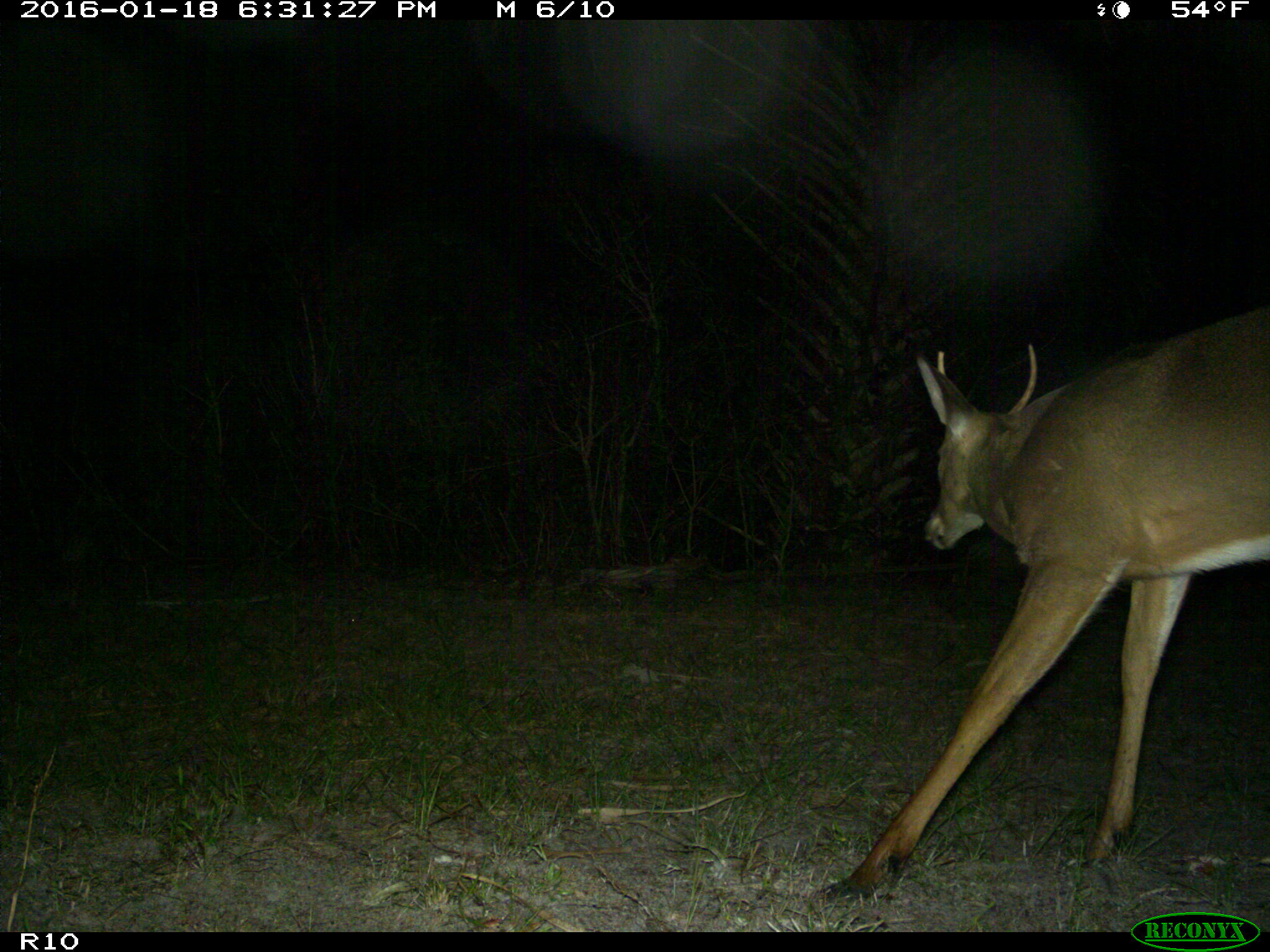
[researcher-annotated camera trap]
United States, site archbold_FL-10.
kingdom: Animalia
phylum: Chordata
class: Mammalia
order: Artiodactyla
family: Cervidae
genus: Odocoileus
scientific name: Odocoileus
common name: deer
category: unidentified deer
Unidentified deer (deer) (Odocoileus).